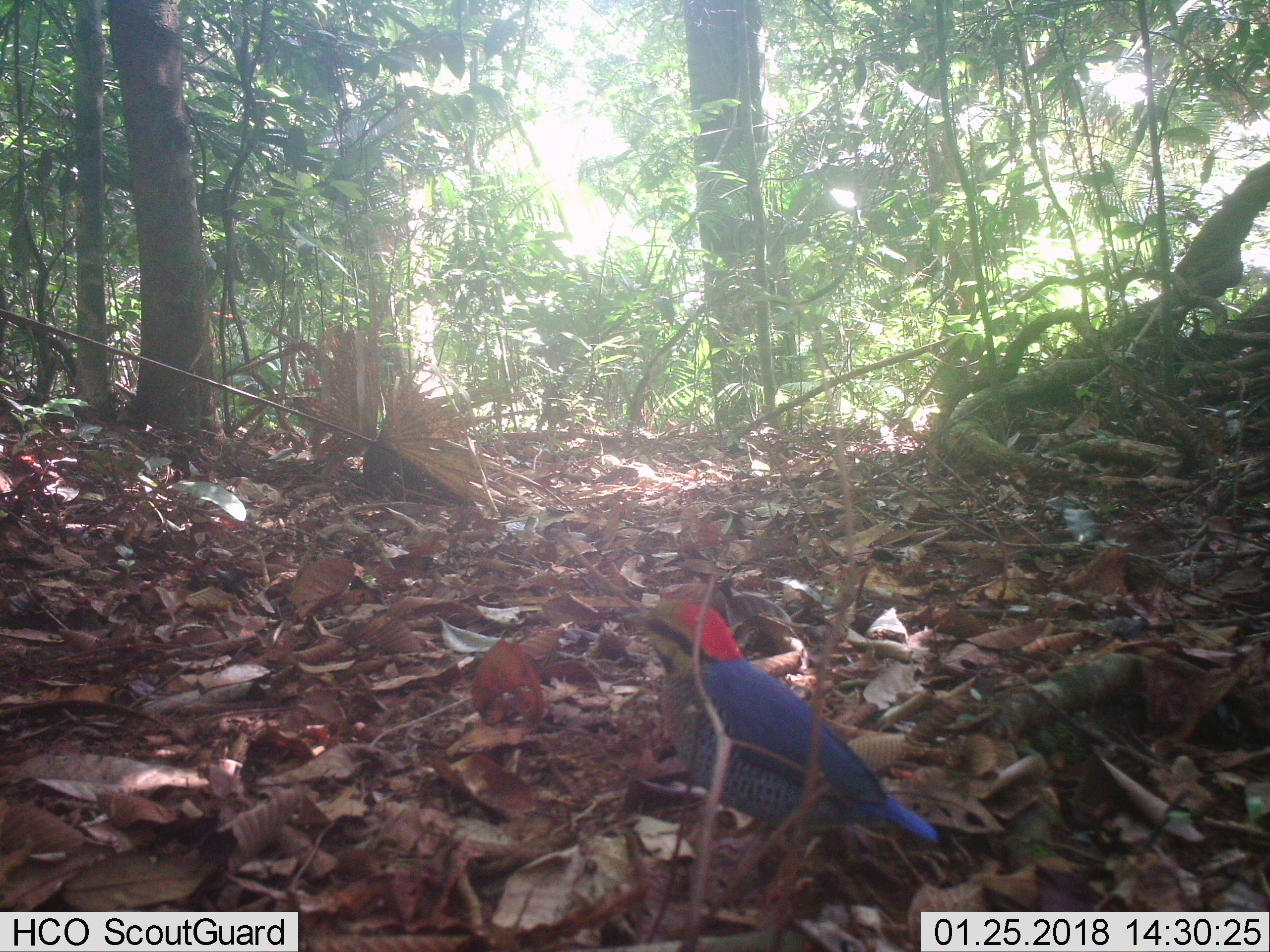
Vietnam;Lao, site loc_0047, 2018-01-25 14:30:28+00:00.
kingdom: Animalia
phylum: Chordata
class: Aves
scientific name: Aves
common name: bird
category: unidentified bird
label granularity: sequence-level